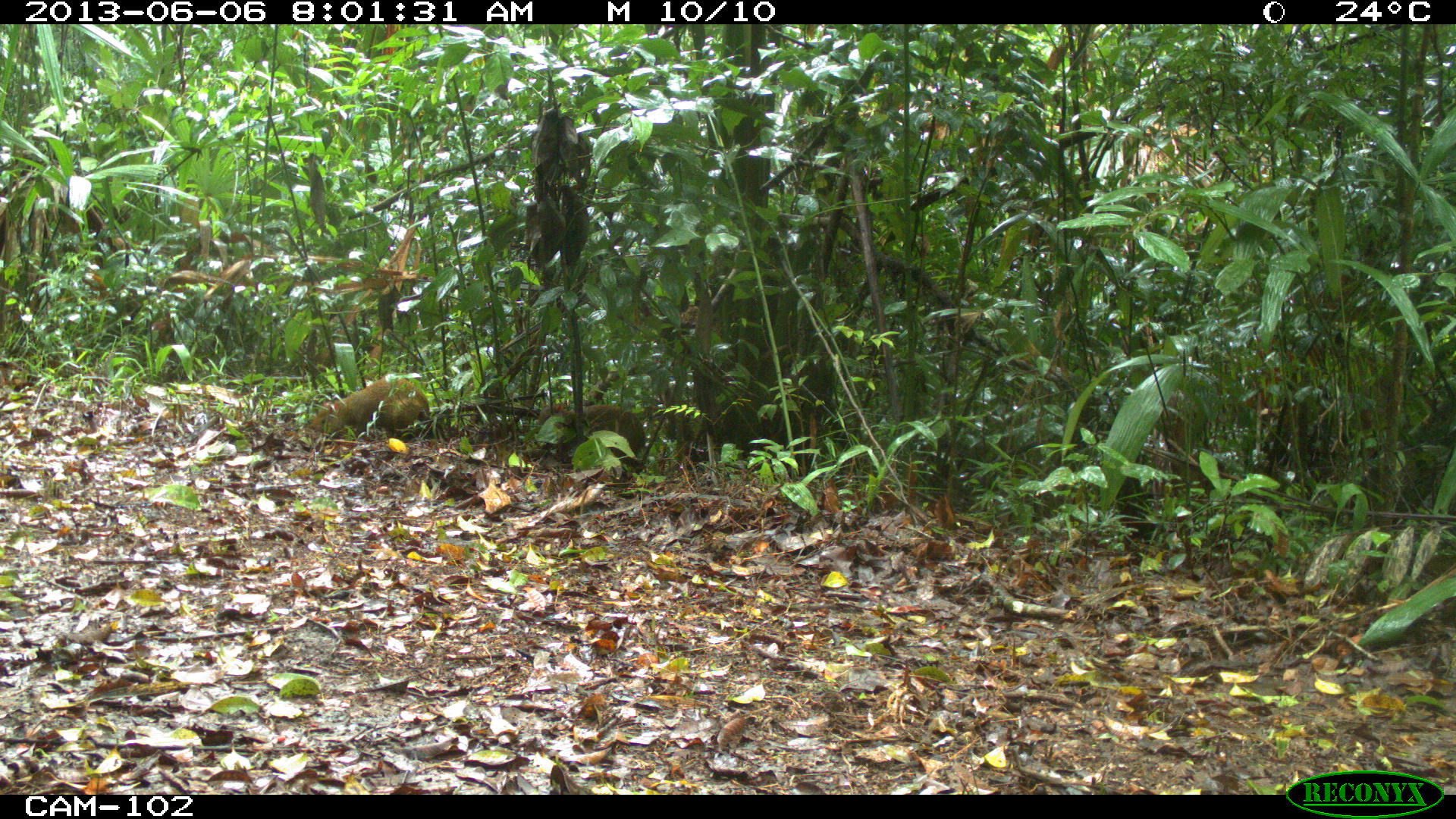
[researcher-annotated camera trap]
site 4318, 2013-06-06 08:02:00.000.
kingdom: Animalia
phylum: Chordata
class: Mammalia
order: Rodentia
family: Dasyproctidae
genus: Dasyprocta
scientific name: Dasyprocta punctata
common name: central american agouti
Dasyprocta punctata (central american agouti), count 2.